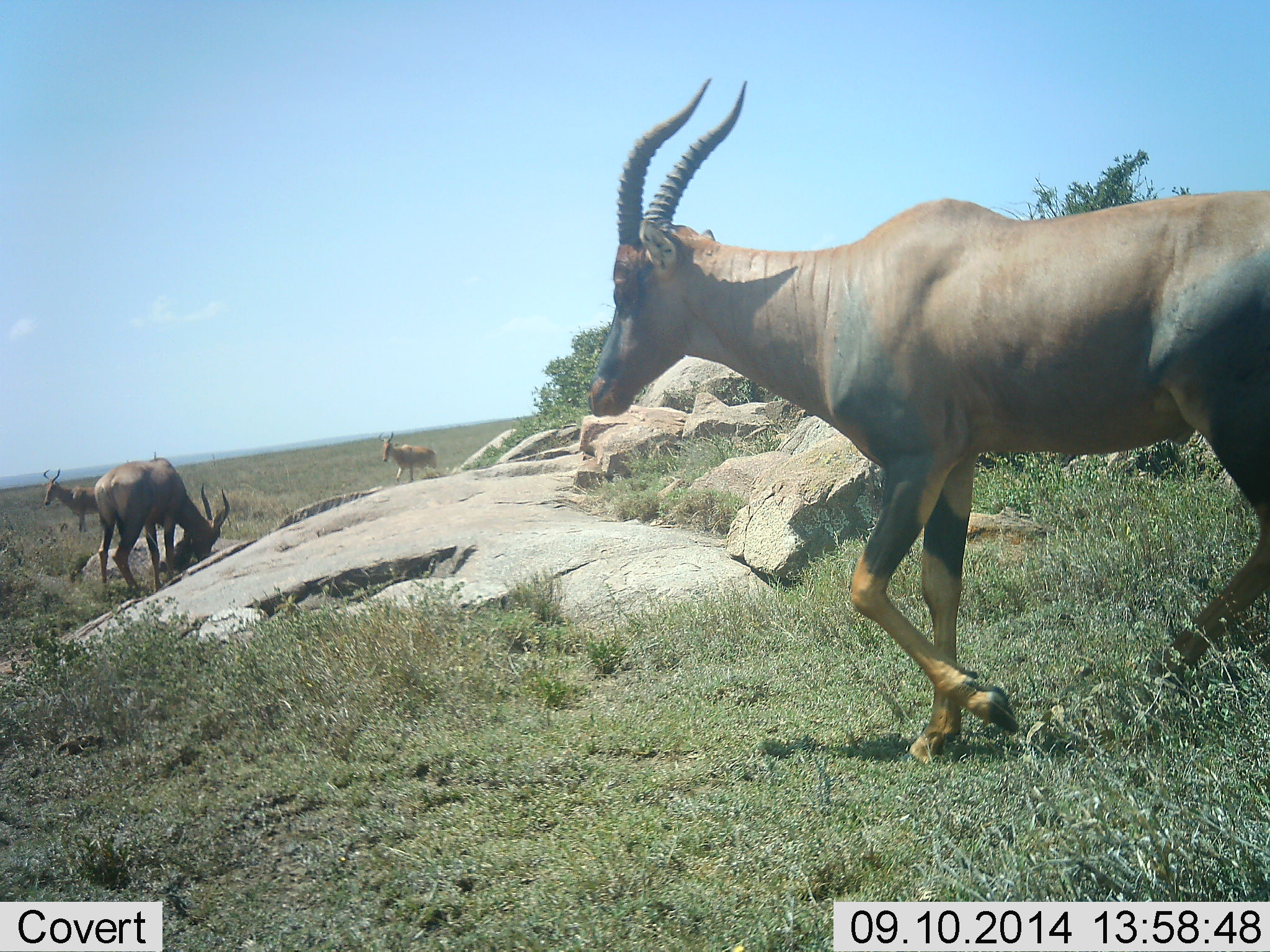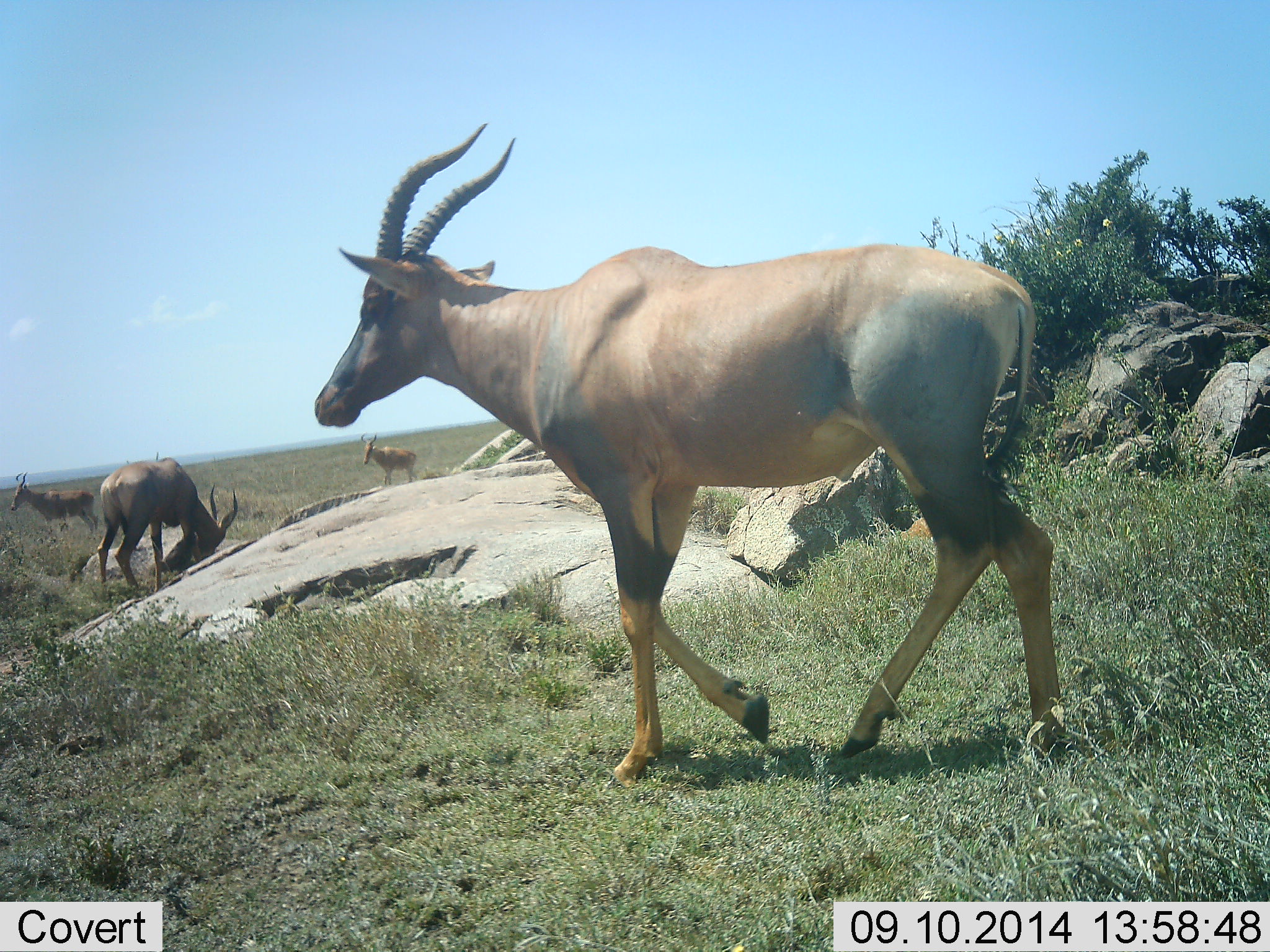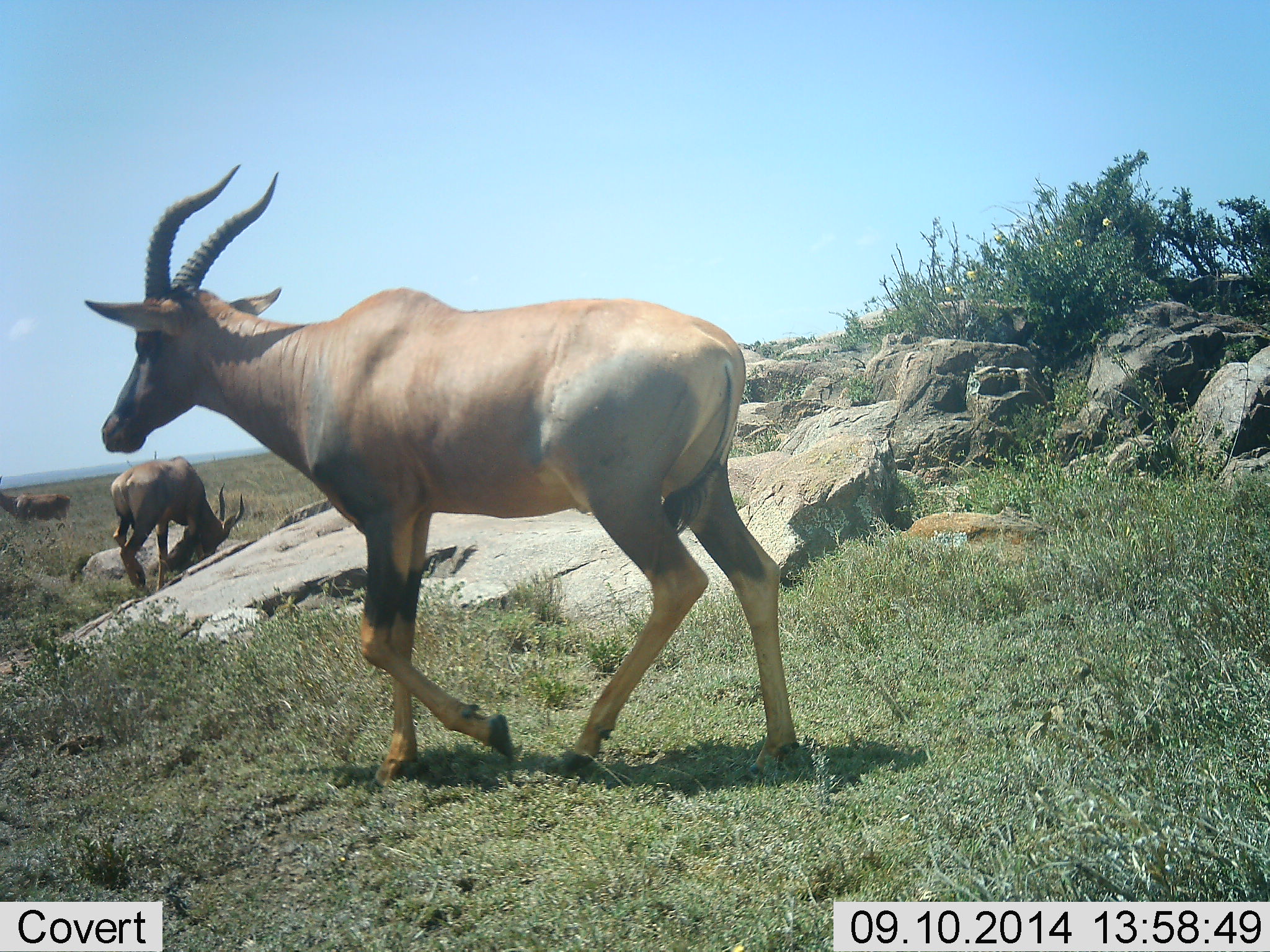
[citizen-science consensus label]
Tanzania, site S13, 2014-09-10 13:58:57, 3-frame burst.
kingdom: Animalia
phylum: Chordata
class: Mammalia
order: Artiodactyla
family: Bovidae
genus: Damaliscus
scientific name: Damaliscus lunatus jimela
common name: topi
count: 4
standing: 33%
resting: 0%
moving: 92%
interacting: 0%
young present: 0%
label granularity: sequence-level